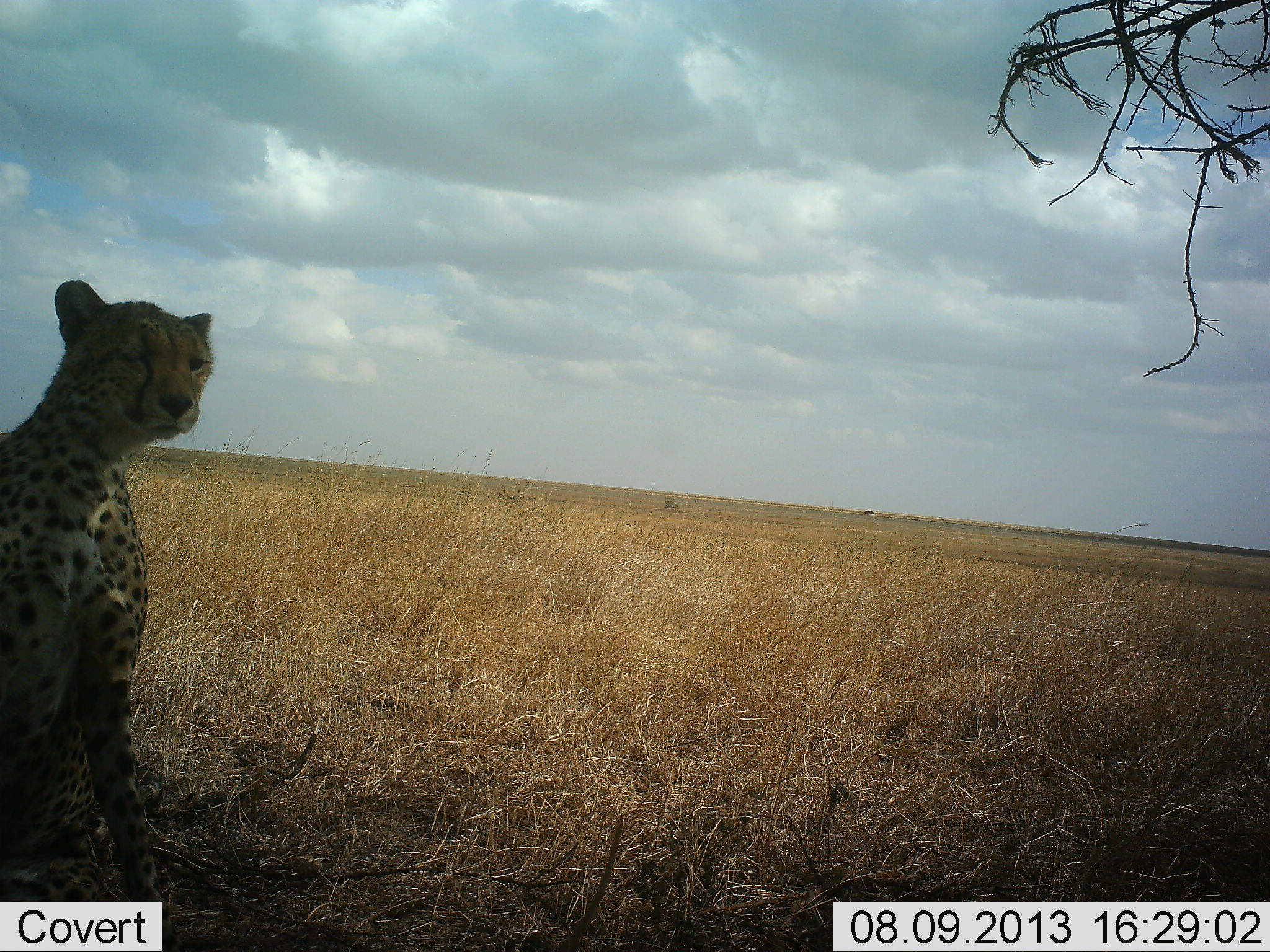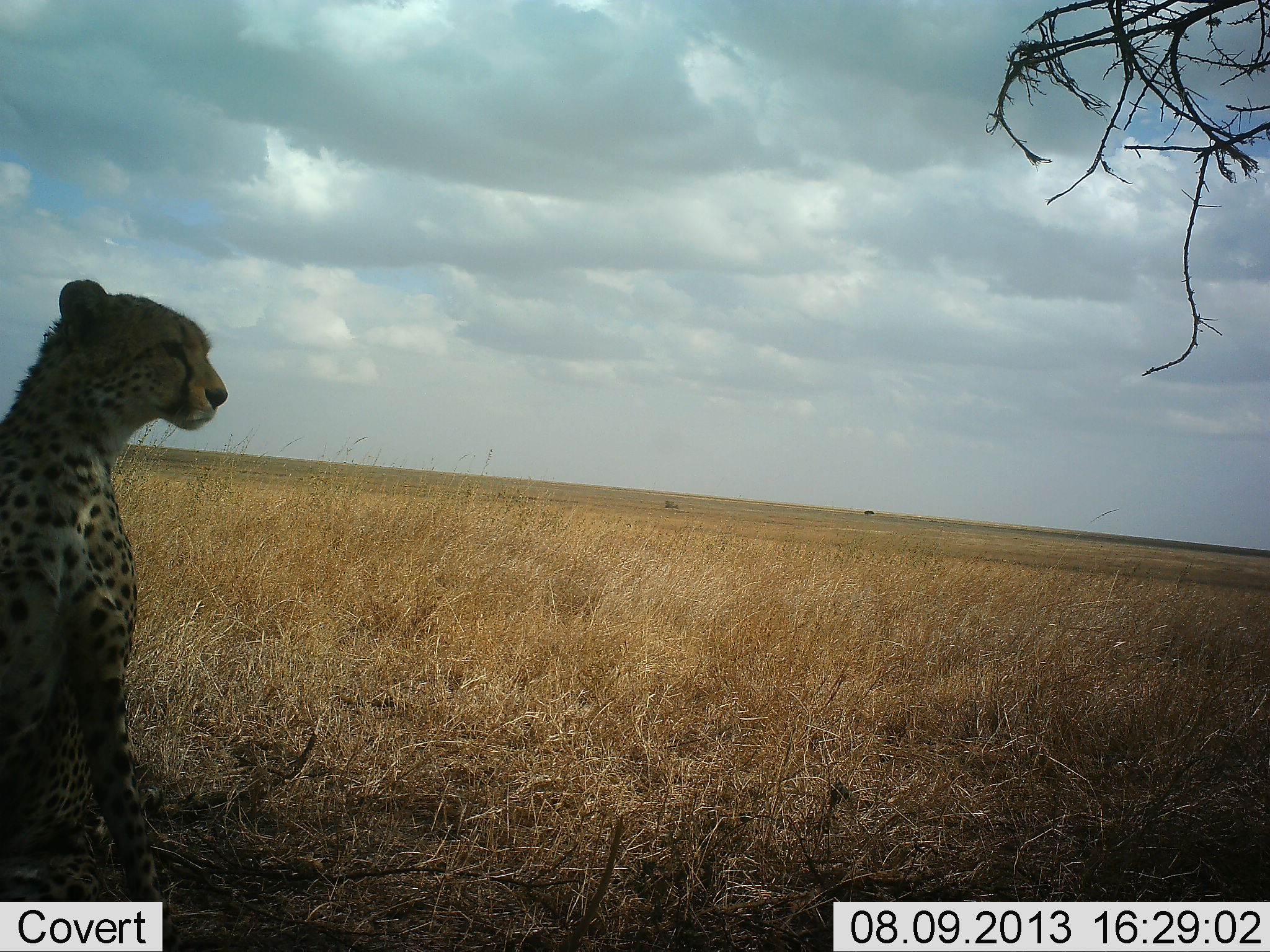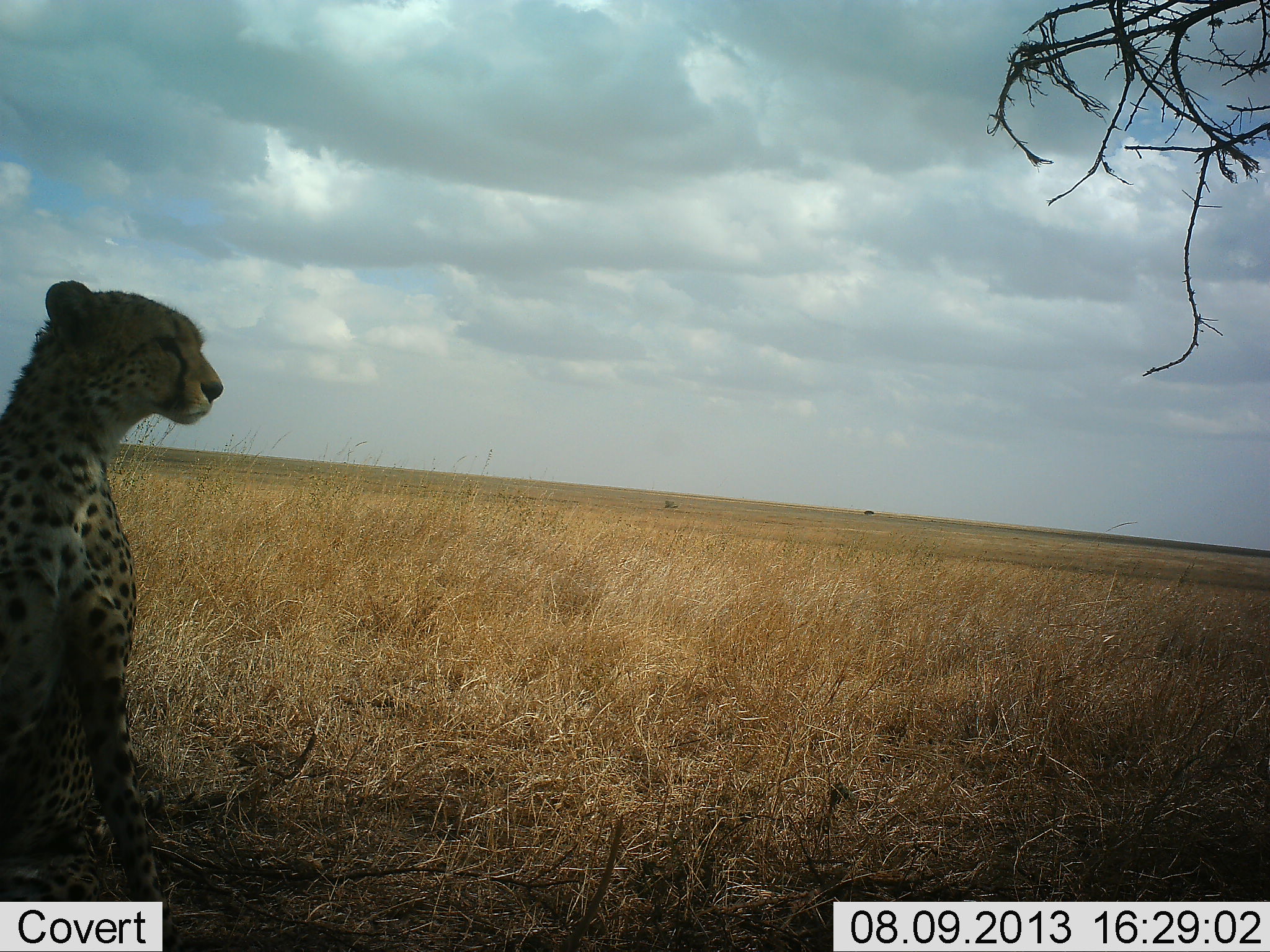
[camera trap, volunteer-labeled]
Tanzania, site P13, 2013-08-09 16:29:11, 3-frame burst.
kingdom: Animalia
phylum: Chordata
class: Mammalia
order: Carnivora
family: Felidae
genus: Acinonyx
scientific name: Acinonyx jubatus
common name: cheetah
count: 1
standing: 6%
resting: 94%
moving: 0%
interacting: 0%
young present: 0%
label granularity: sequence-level